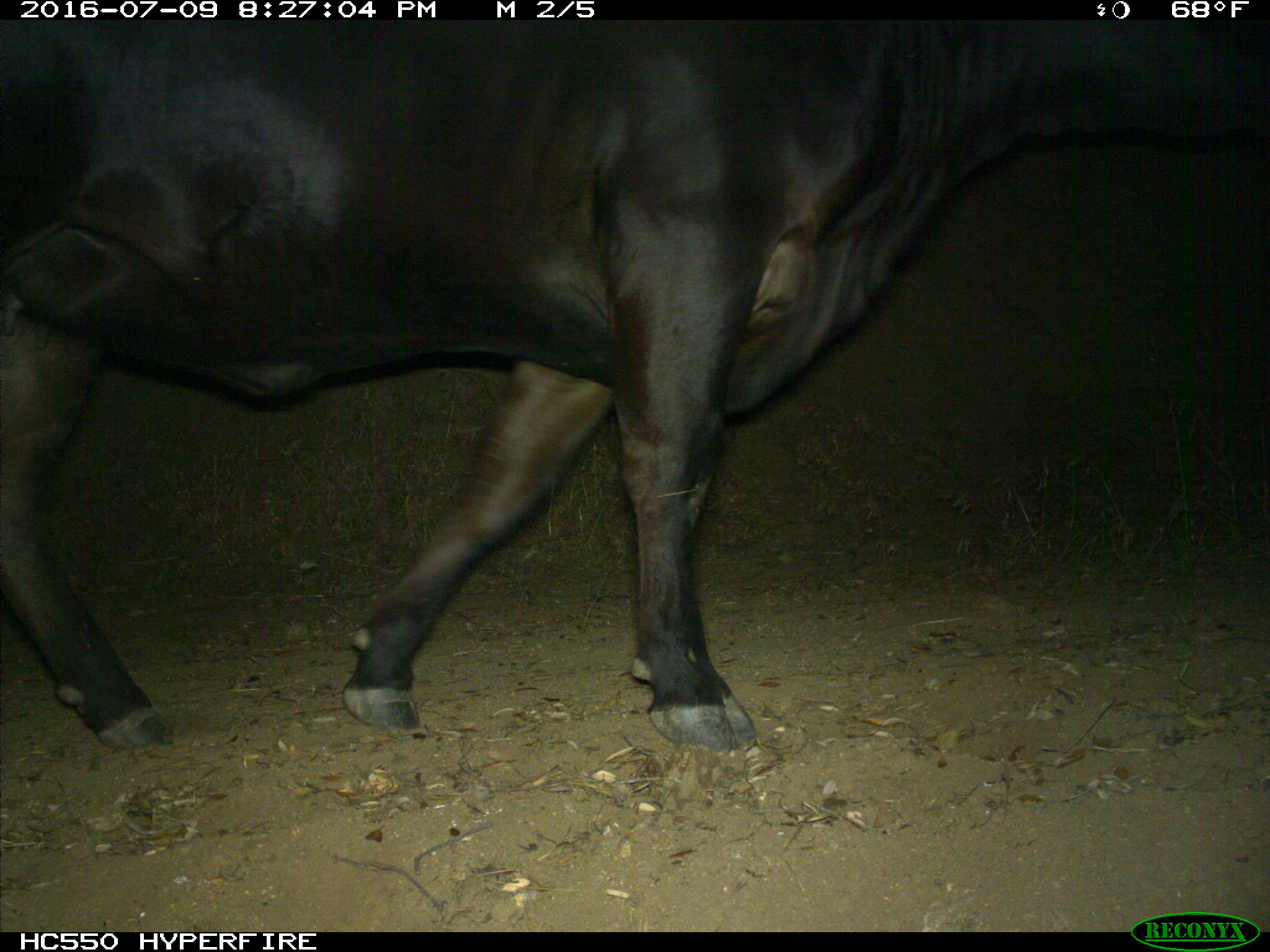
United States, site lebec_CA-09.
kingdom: Animalia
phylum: Chordata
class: Mammalia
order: Artiodactyla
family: Bovidae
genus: Bos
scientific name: Bos taurus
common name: domestic cow